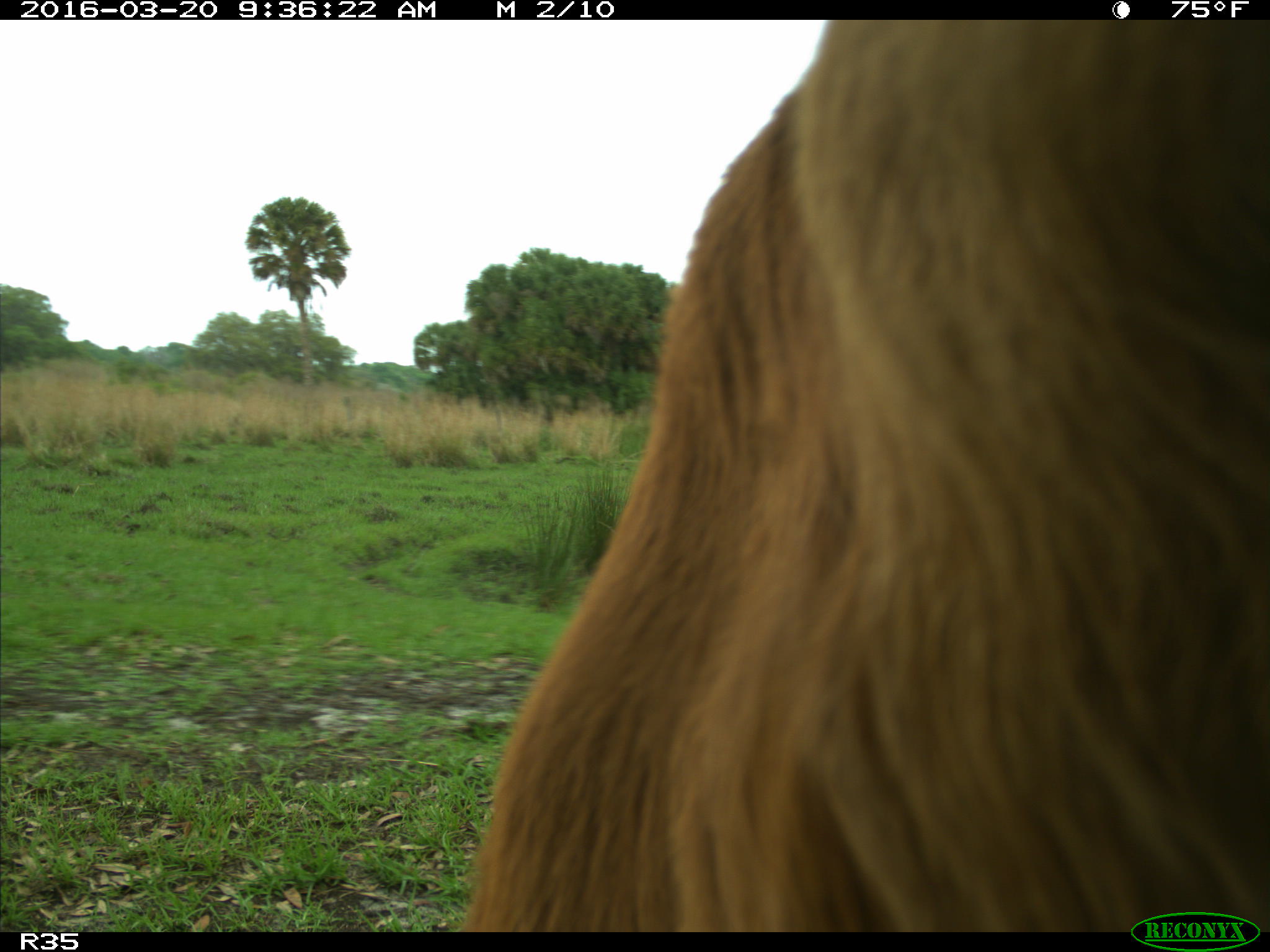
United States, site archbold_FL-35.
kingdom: Animalia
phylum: Chordata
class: Mammalia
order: Artiodactyla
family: Bovidae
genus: Bos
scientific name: Bos taurus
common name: domestic cow